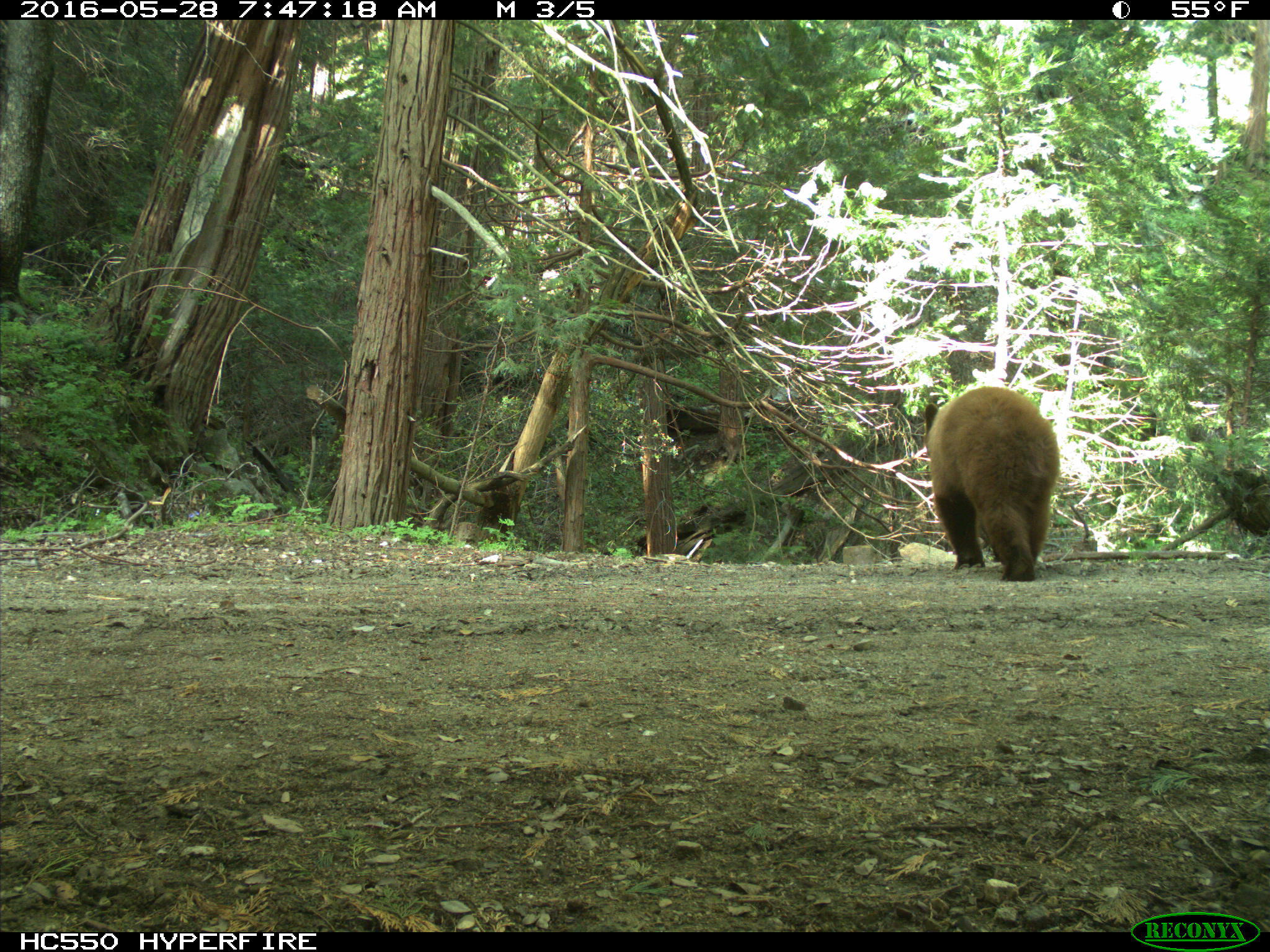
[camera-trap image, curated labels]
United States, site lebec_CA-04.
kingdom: Animalia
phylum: Chordata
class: Mammalia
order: Carnivora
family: Ursidae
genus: Ursus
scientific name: Ursus americanus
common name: american black bear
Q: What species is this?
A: Ursus americanus (american black bear).